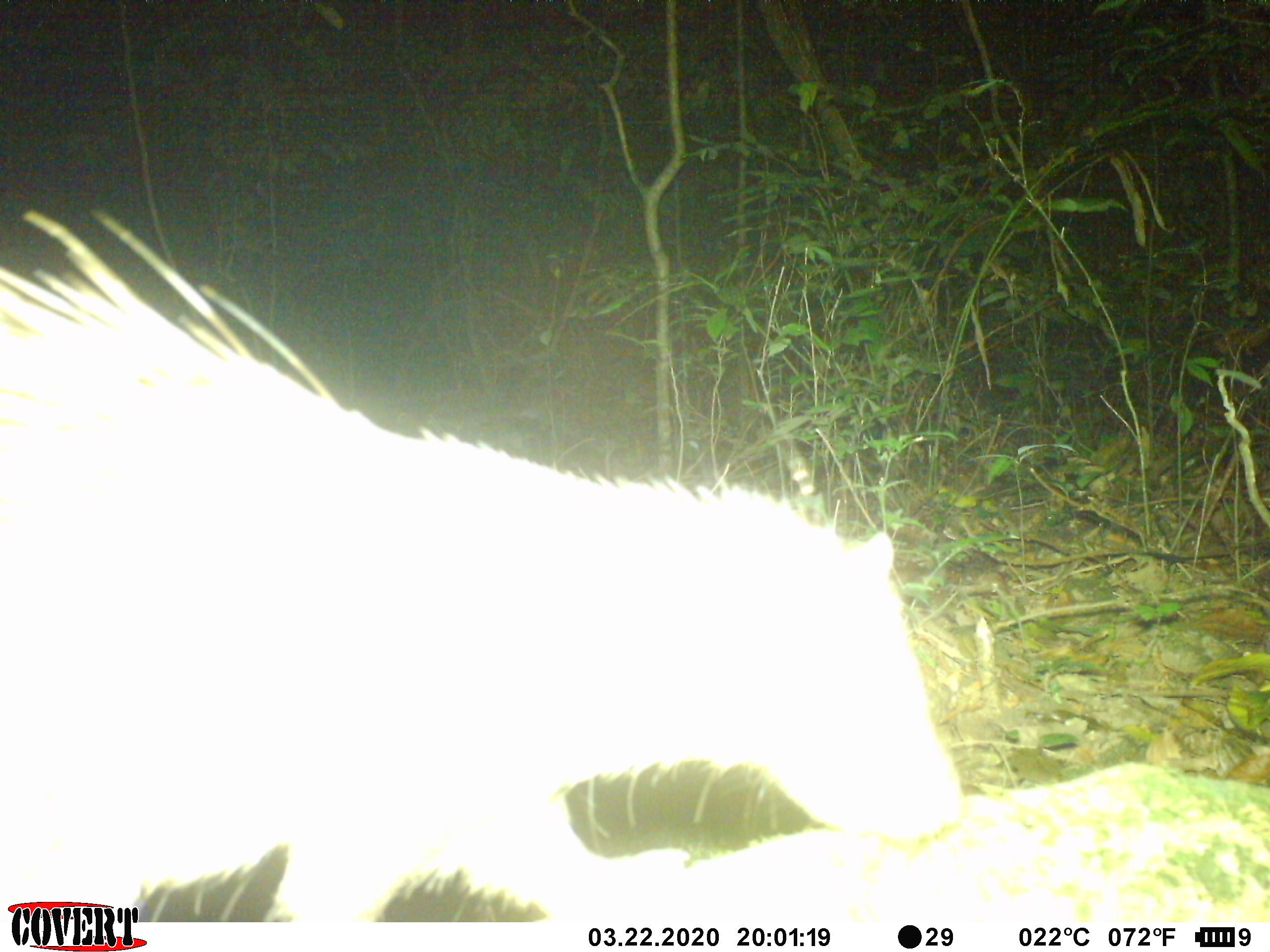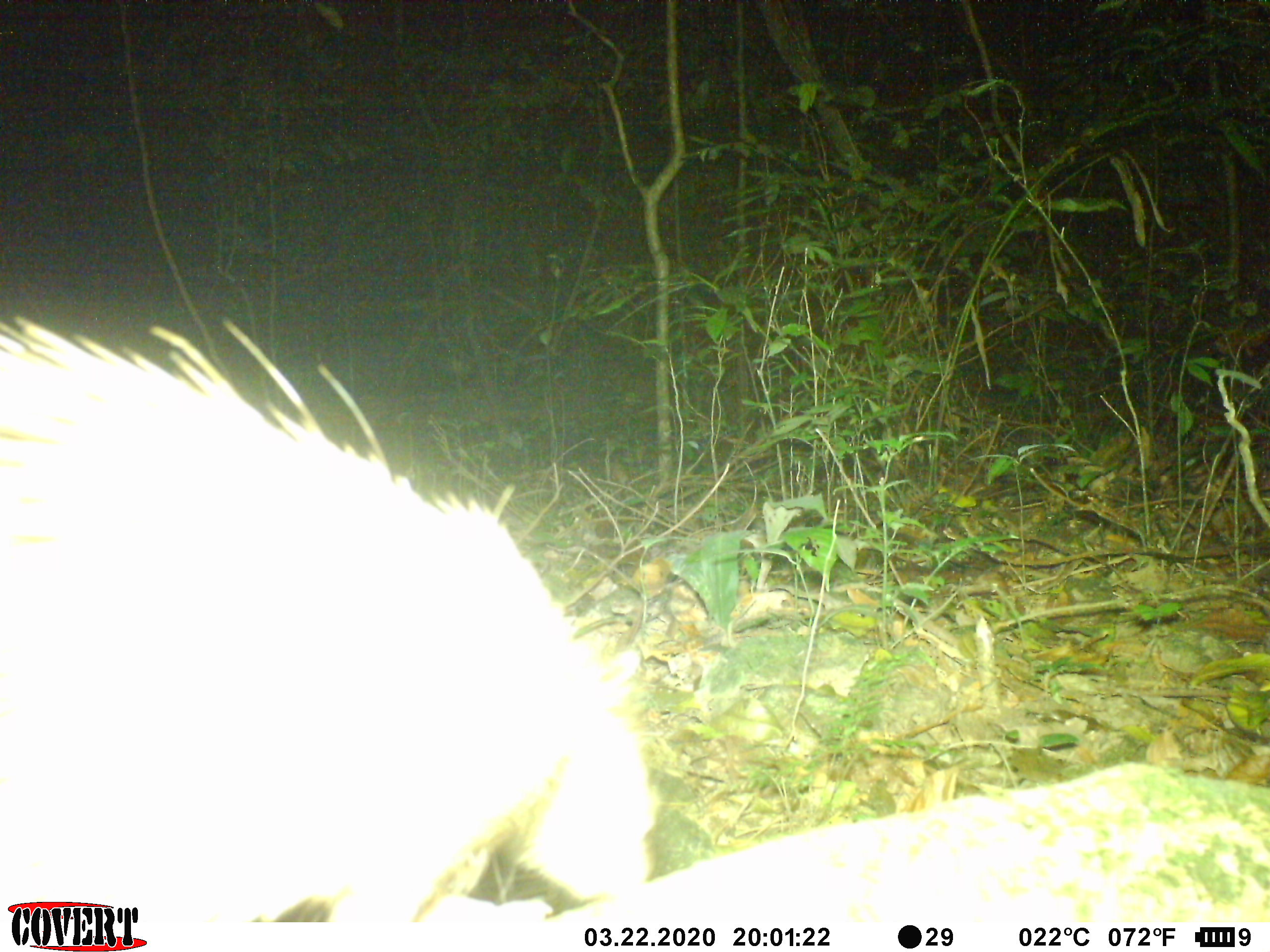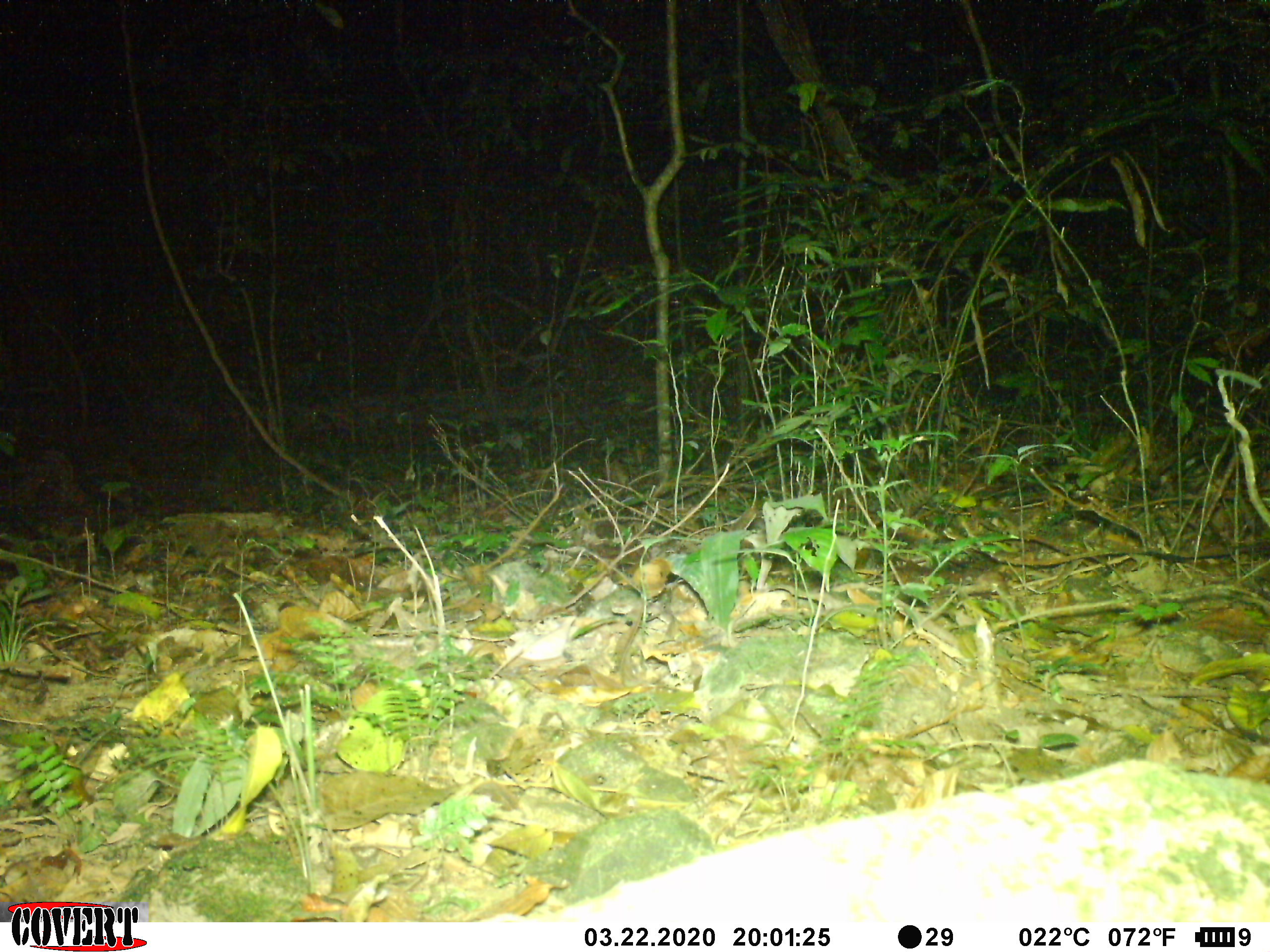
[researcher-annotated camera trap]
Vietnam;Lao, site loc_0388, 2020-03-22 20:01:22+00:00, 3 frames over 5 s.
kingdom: Animalia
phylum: Chordata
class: Mammalia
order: Rodentia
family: Hystricidae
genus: Atherurus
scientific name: Atherurus macrourus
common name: asiatic brush-tailed porcupine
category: asiatic brush tailed porcupine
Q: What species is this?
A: Asiatic brush tailed porcupine (asiatic brush-tailed porcupine) (Atherurus macrourus).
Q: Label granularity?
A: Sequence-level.